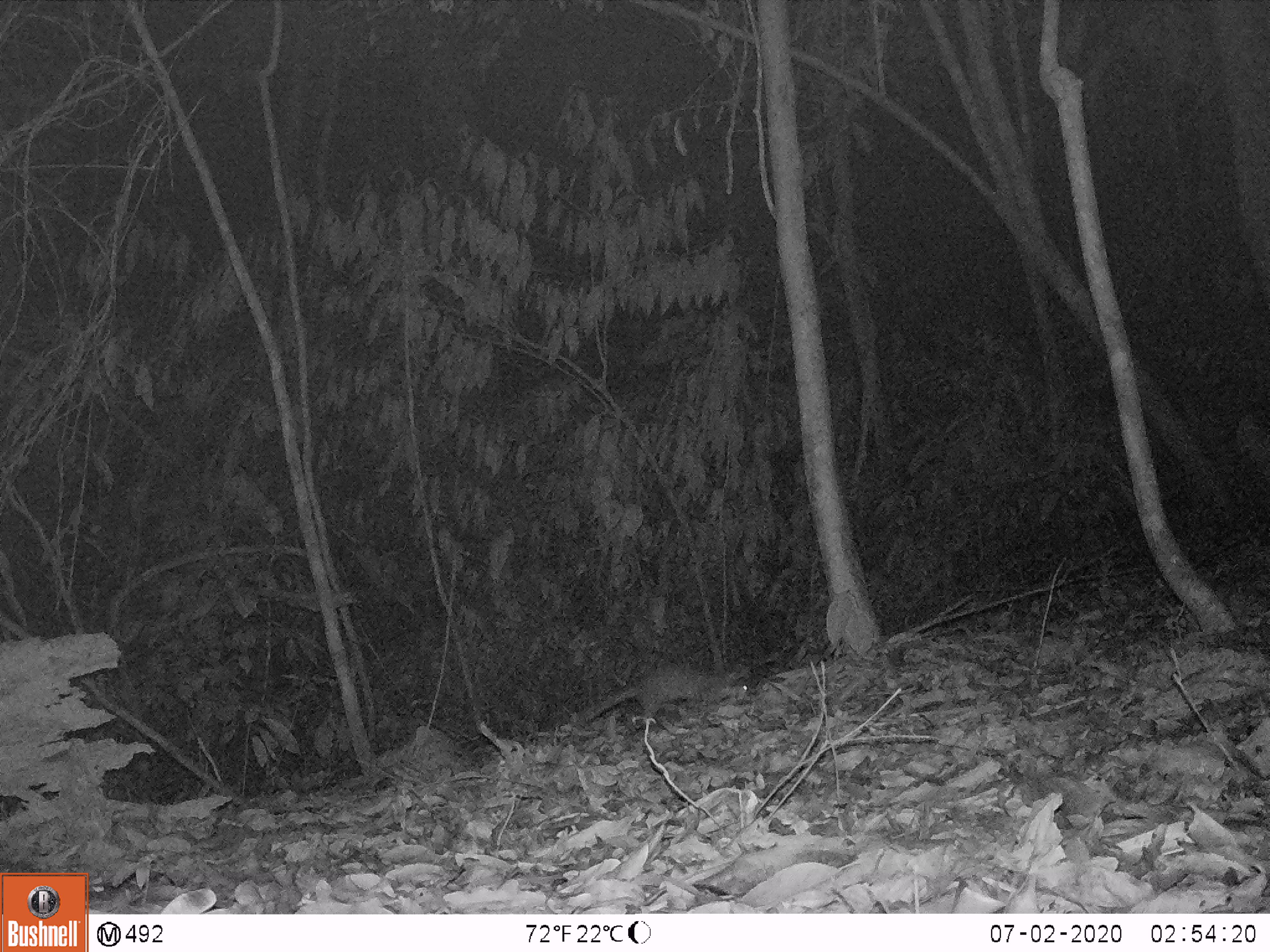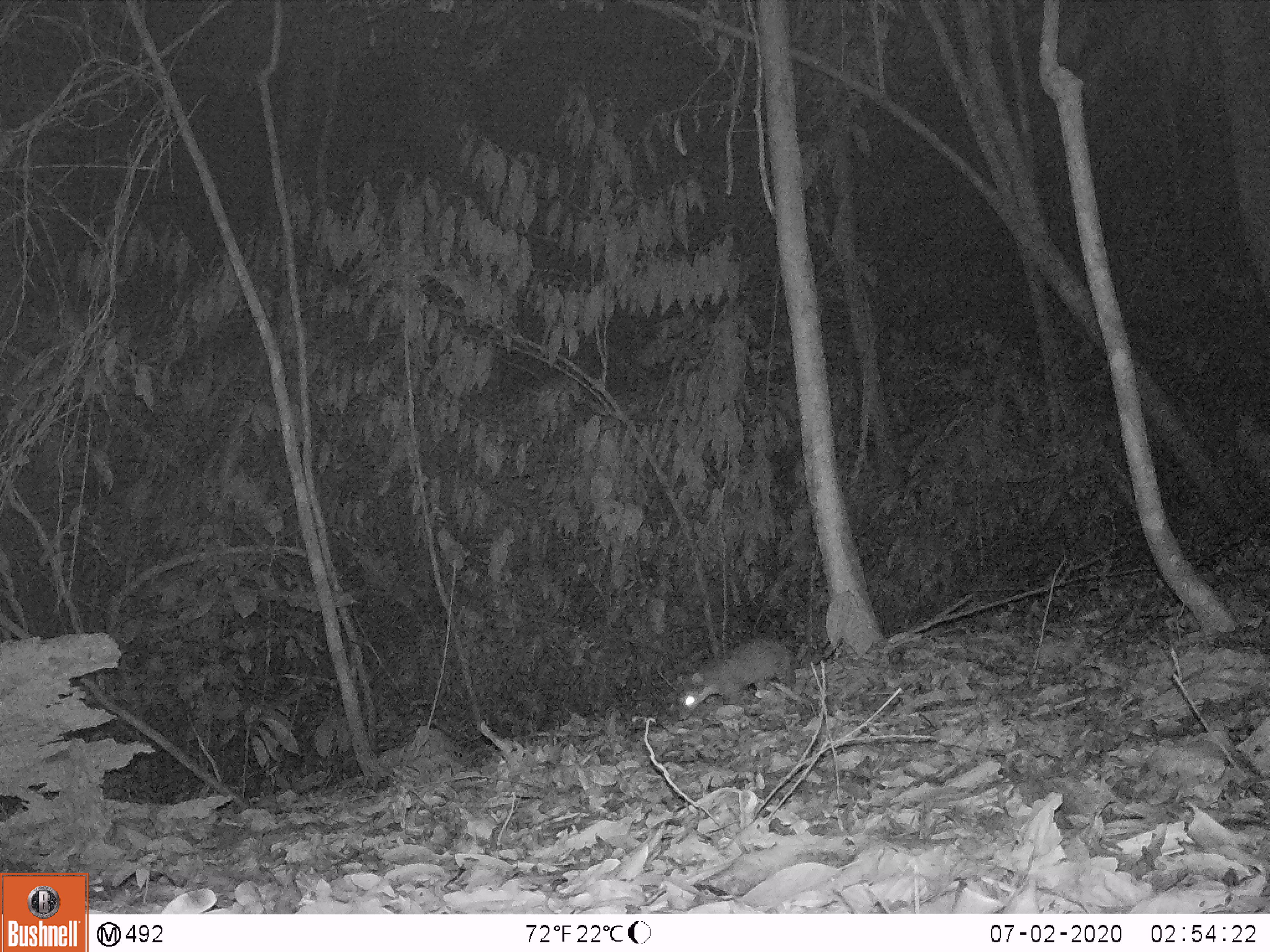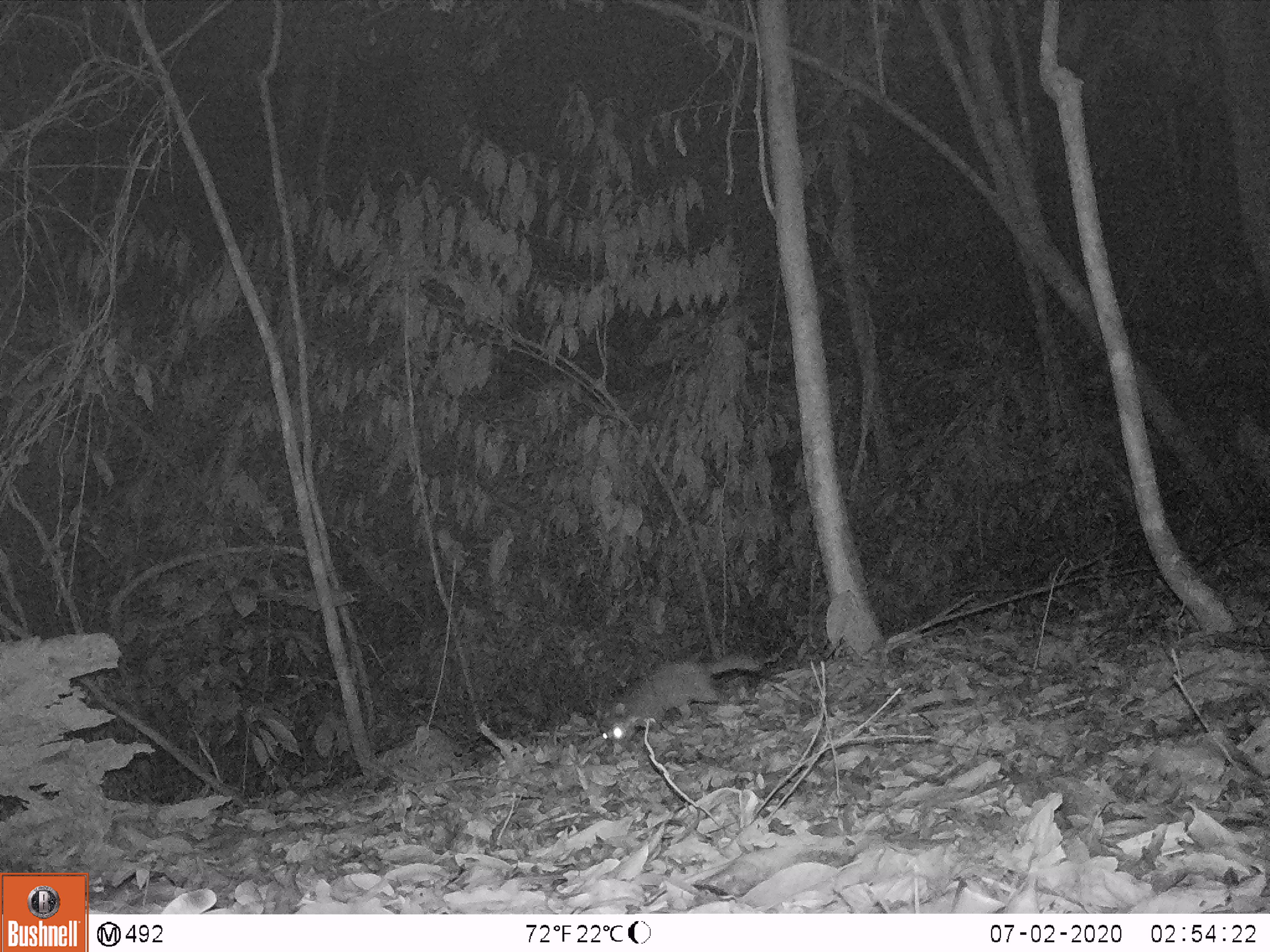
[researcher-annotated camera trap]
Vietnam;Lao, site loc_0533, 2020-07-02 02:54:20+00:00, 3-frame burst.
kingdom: Animalia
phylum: Chordata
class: Mammalia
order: Carnivora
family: Mustelidae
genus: Melogale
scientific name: Melogale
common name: ferret badger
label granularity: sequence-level